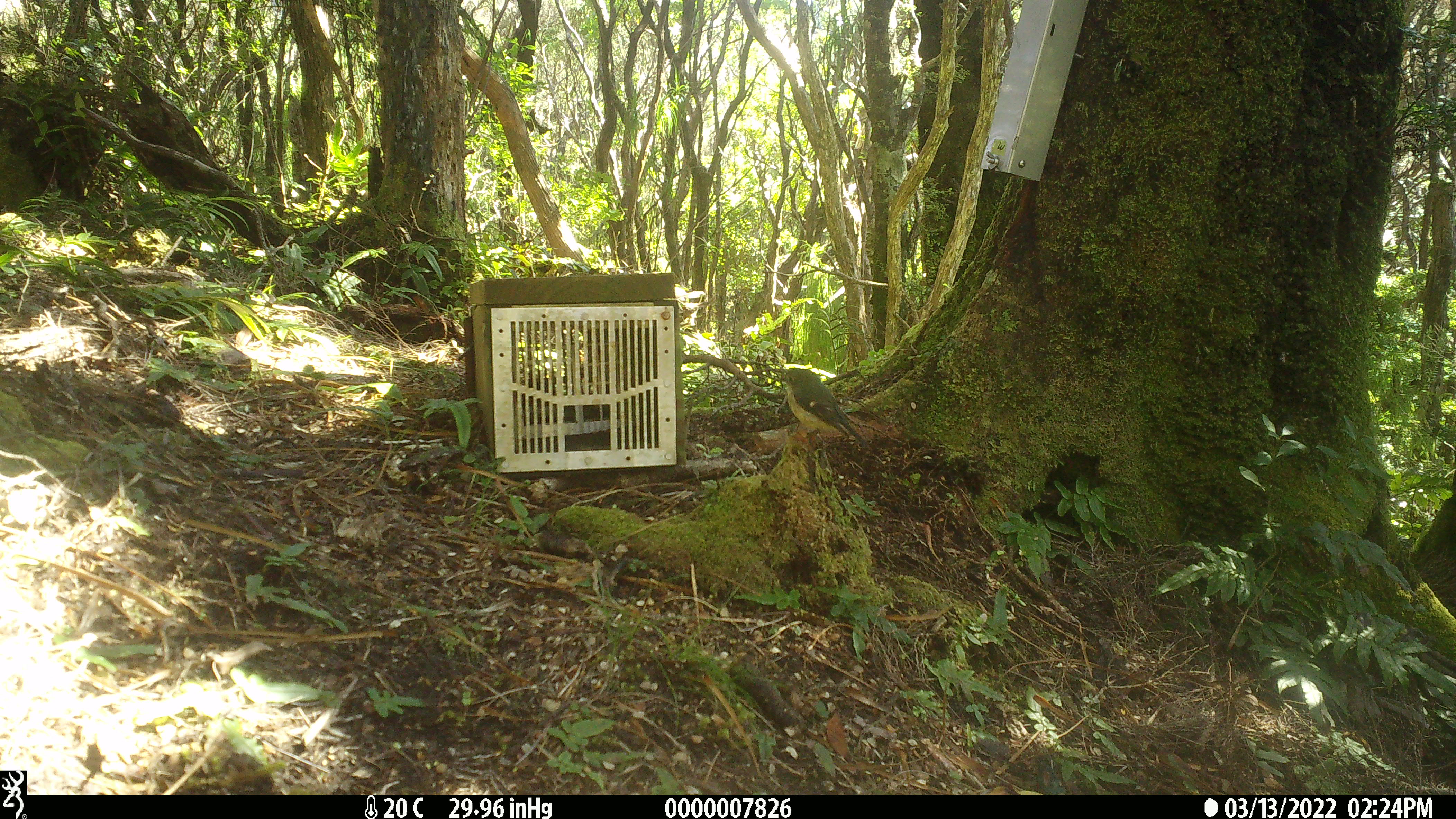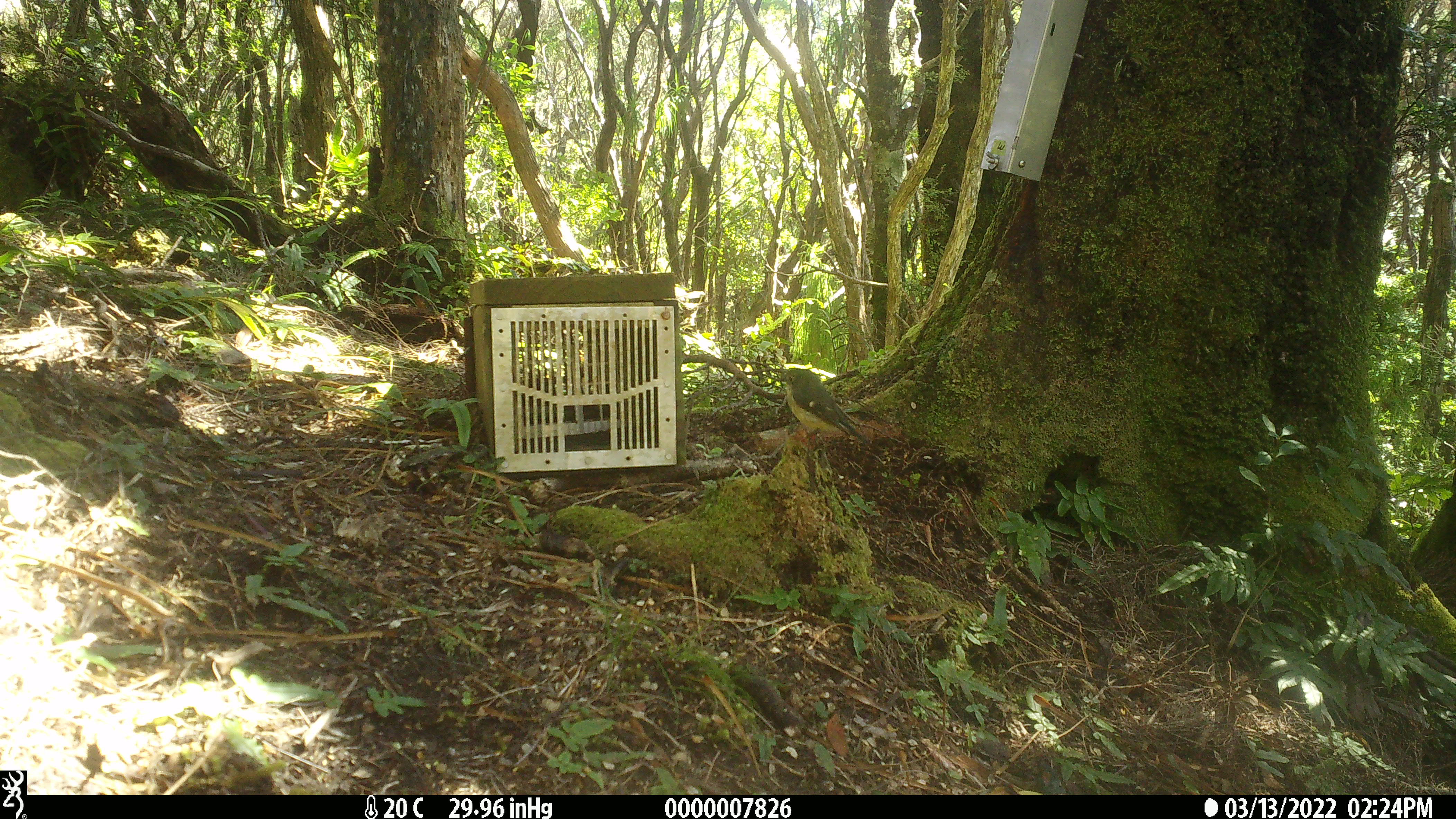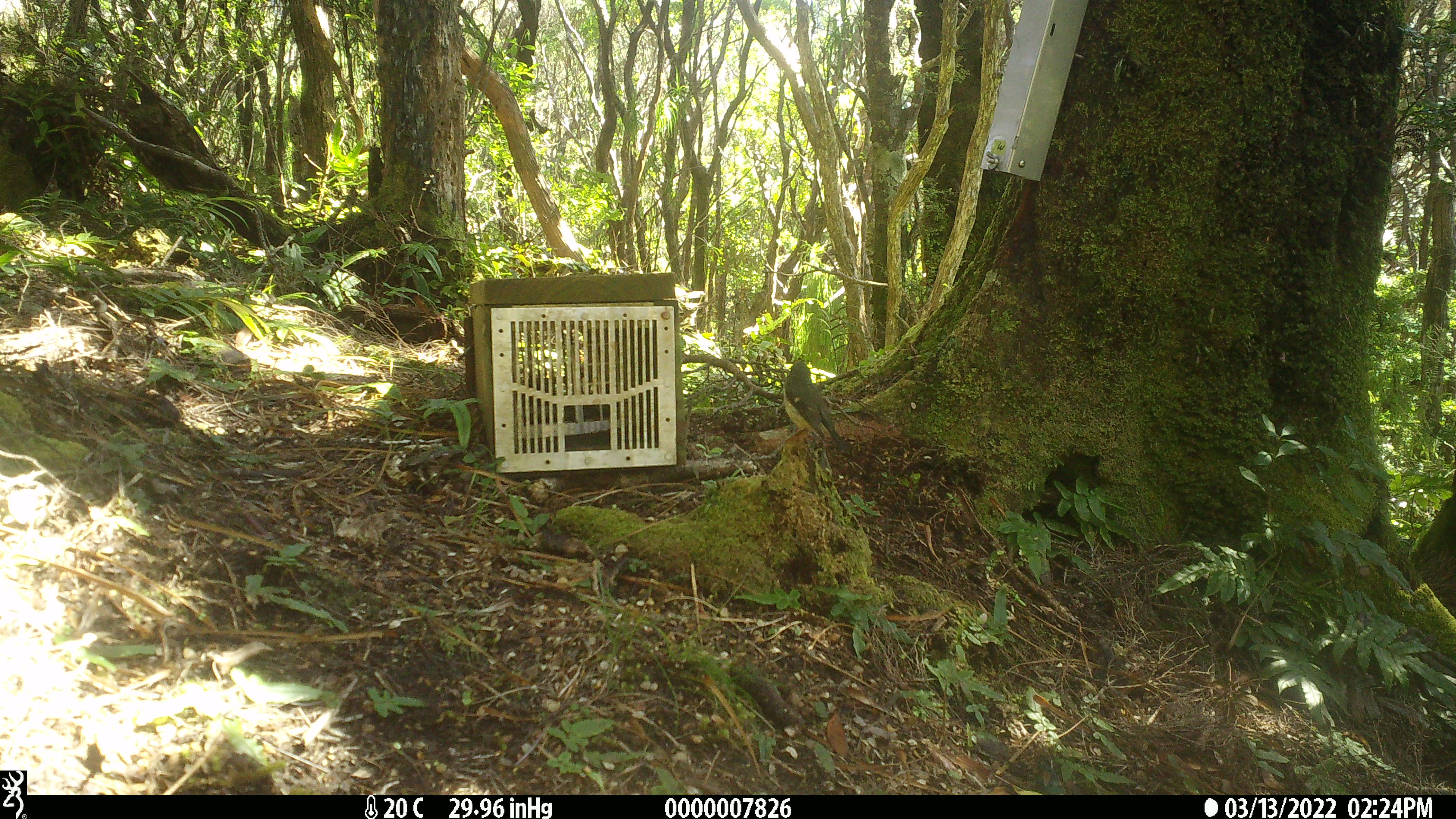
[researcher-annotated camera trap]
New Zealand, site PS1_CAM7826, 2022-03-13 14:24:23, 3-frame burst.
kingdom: Animalia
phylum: Chordata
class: Aves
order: Passeriformes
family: Petroicidae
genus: Petroica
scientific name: Petroica macrocephala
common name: tomtit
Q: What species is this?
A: Tomtit (Petroica macrocephala).